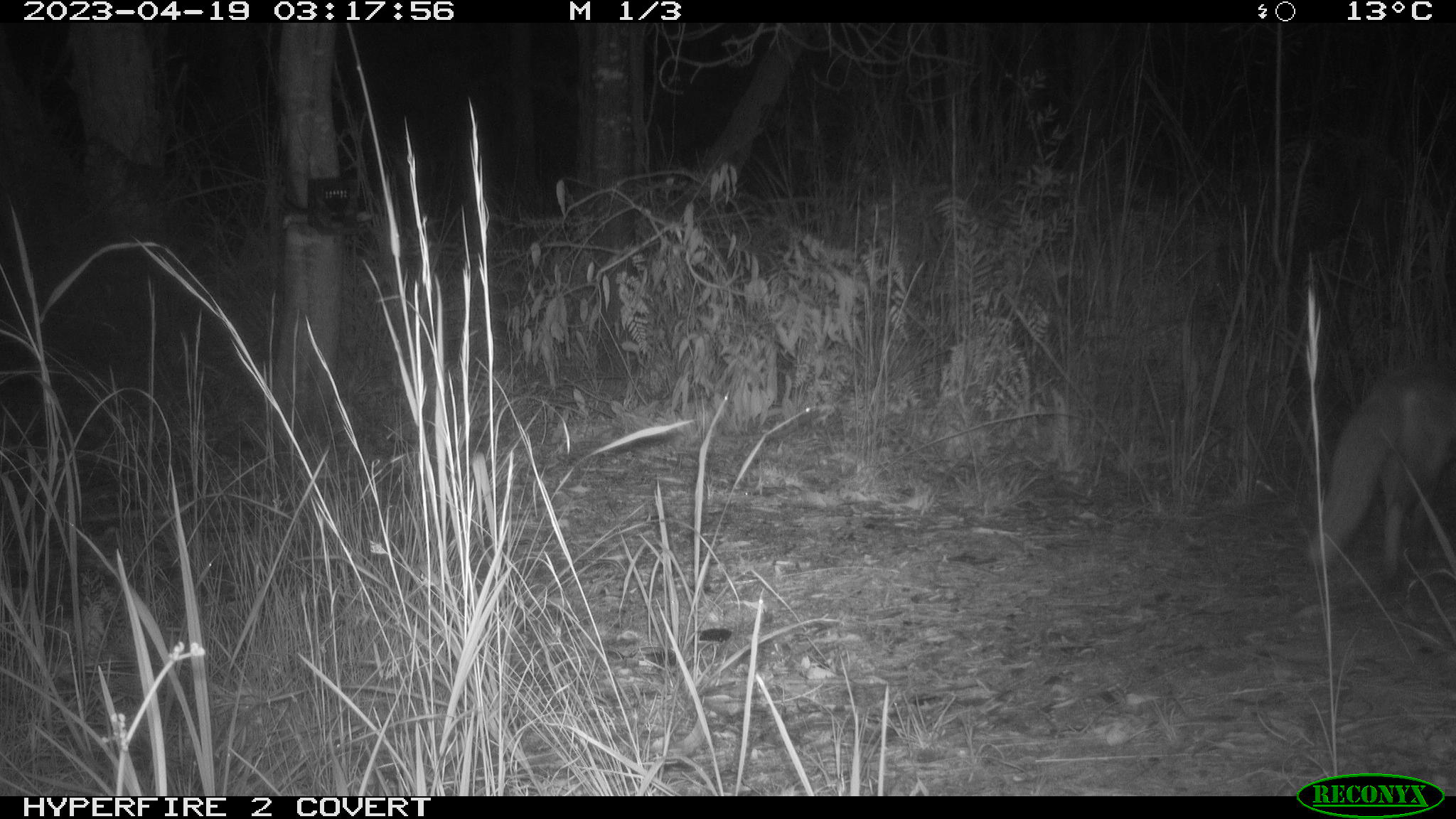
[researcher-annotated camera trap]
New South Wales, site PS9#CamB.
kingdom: Animalia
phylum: Chordata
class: Mammalia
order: Carnivora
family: Canidae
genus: Vulpes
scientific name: Vulpes vulpes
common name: red fox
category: fox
Fox (red fox) (Vulpes vulpes).